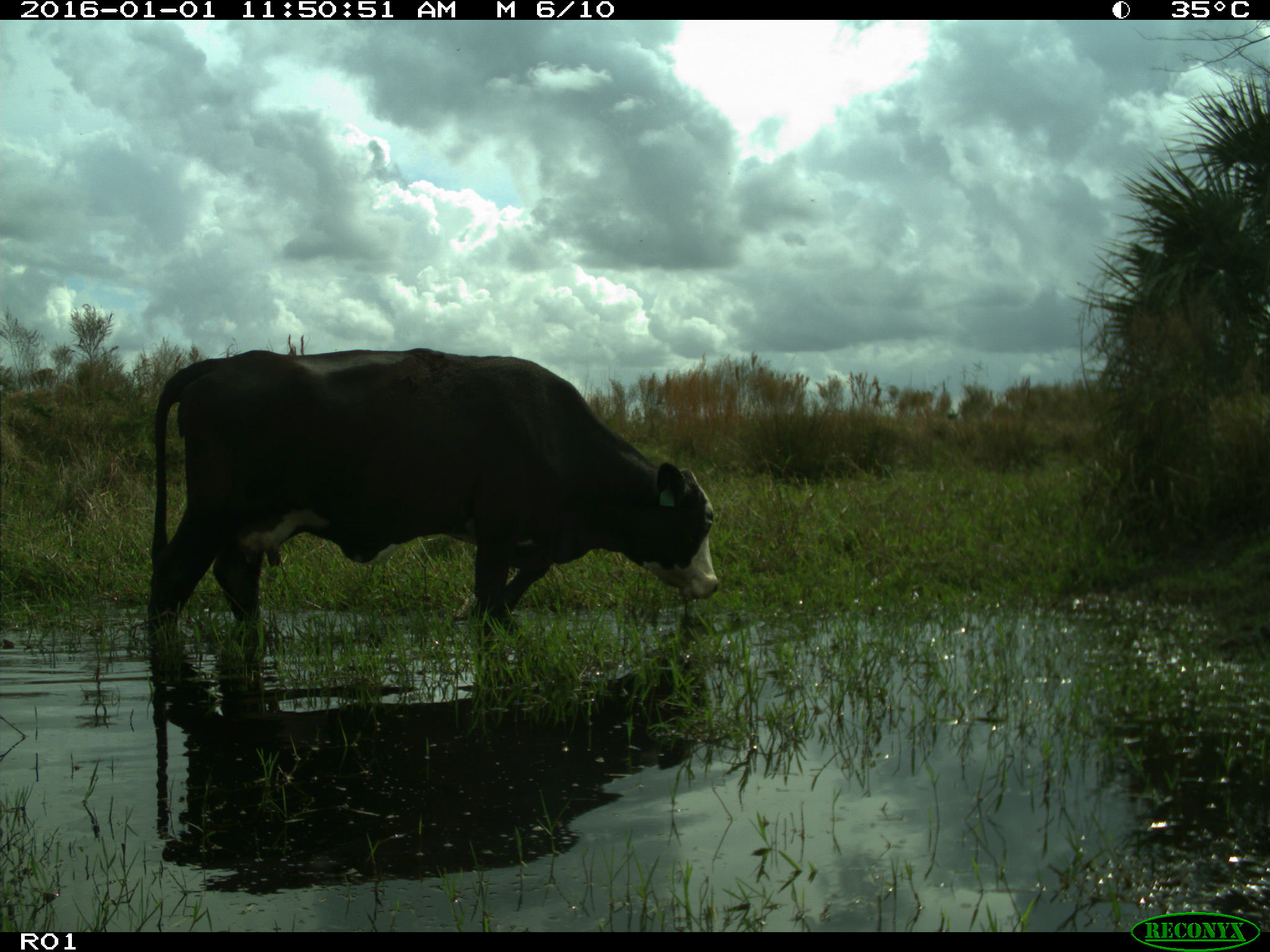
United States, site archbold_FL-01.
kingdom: Animalia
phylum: Chordata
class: Mammalia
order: Artiodactyla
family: Bovidae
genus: Bos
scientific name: Bos taurus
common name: domestic cow